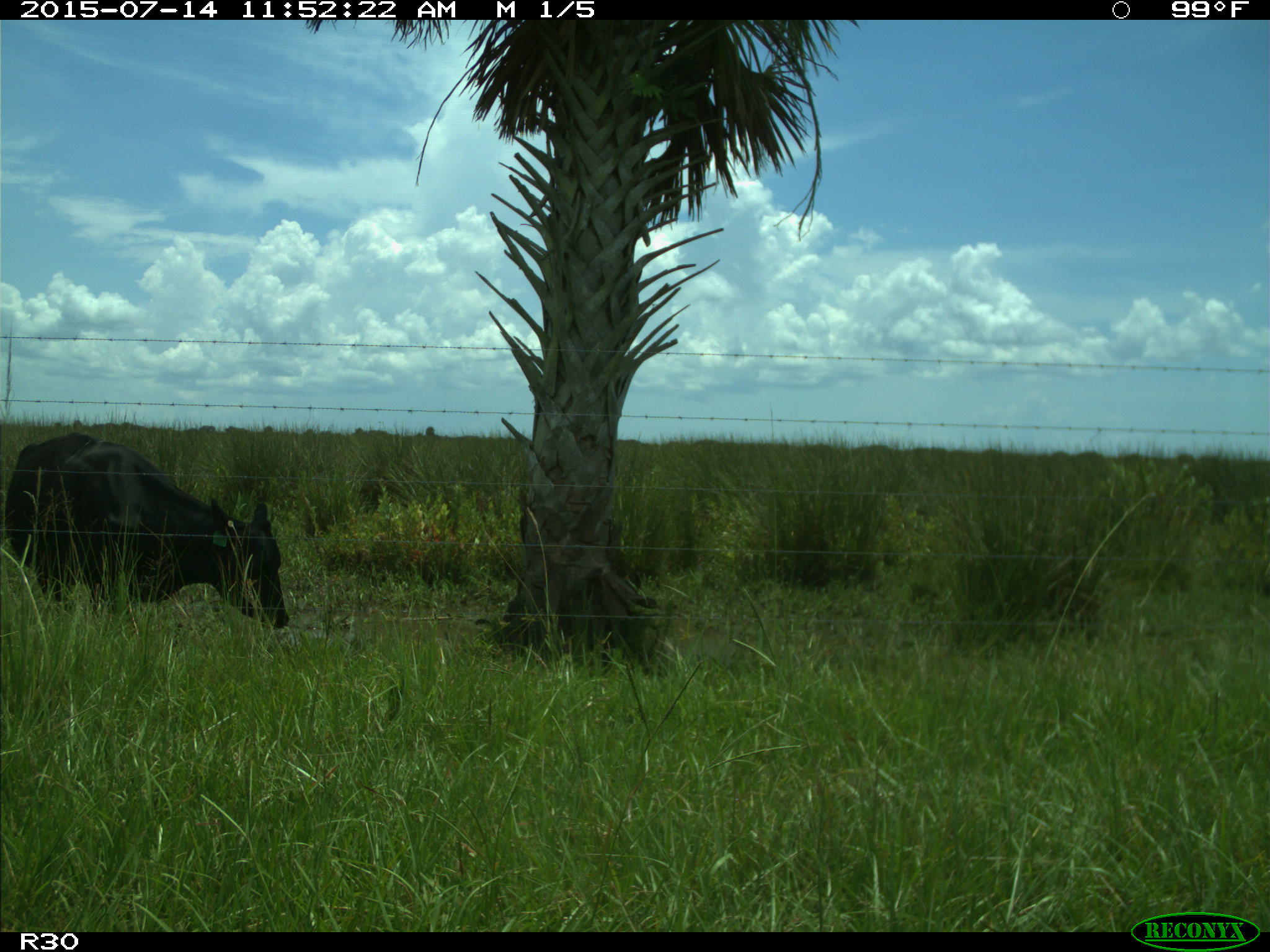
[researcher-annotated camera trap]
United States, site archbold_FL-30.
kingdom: Animalia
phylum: Chordata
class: Mammalia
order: Artiodactyla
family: Bovidae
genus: Bos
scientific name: Bos taurus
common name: domestic cow